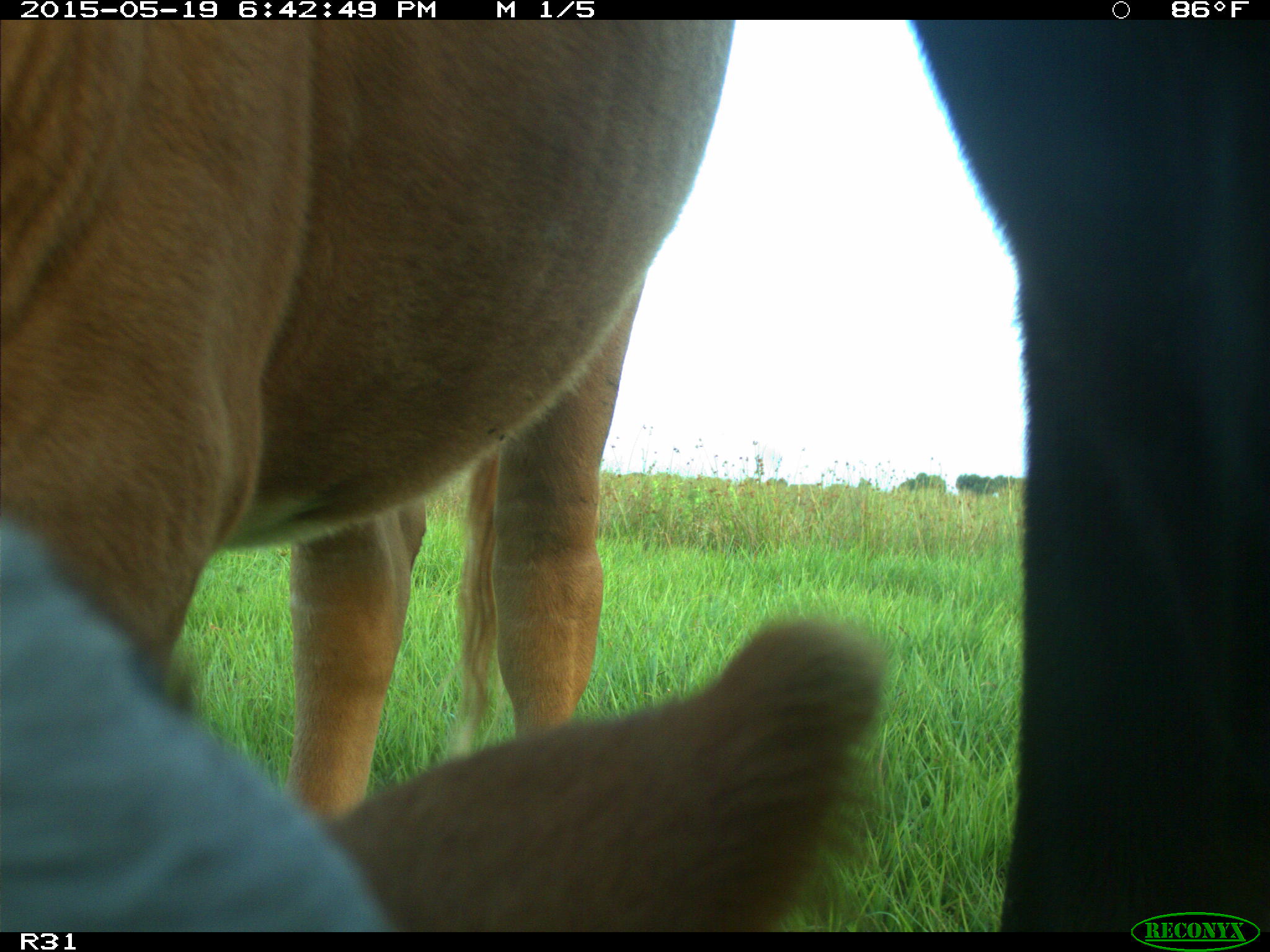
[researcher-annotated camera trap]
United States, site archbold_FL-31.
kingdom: Animalia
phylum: Chordata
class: Mammalia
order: Artiodactyla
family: Bovidae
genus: Bos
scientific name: Bos taurus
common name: domestic cow